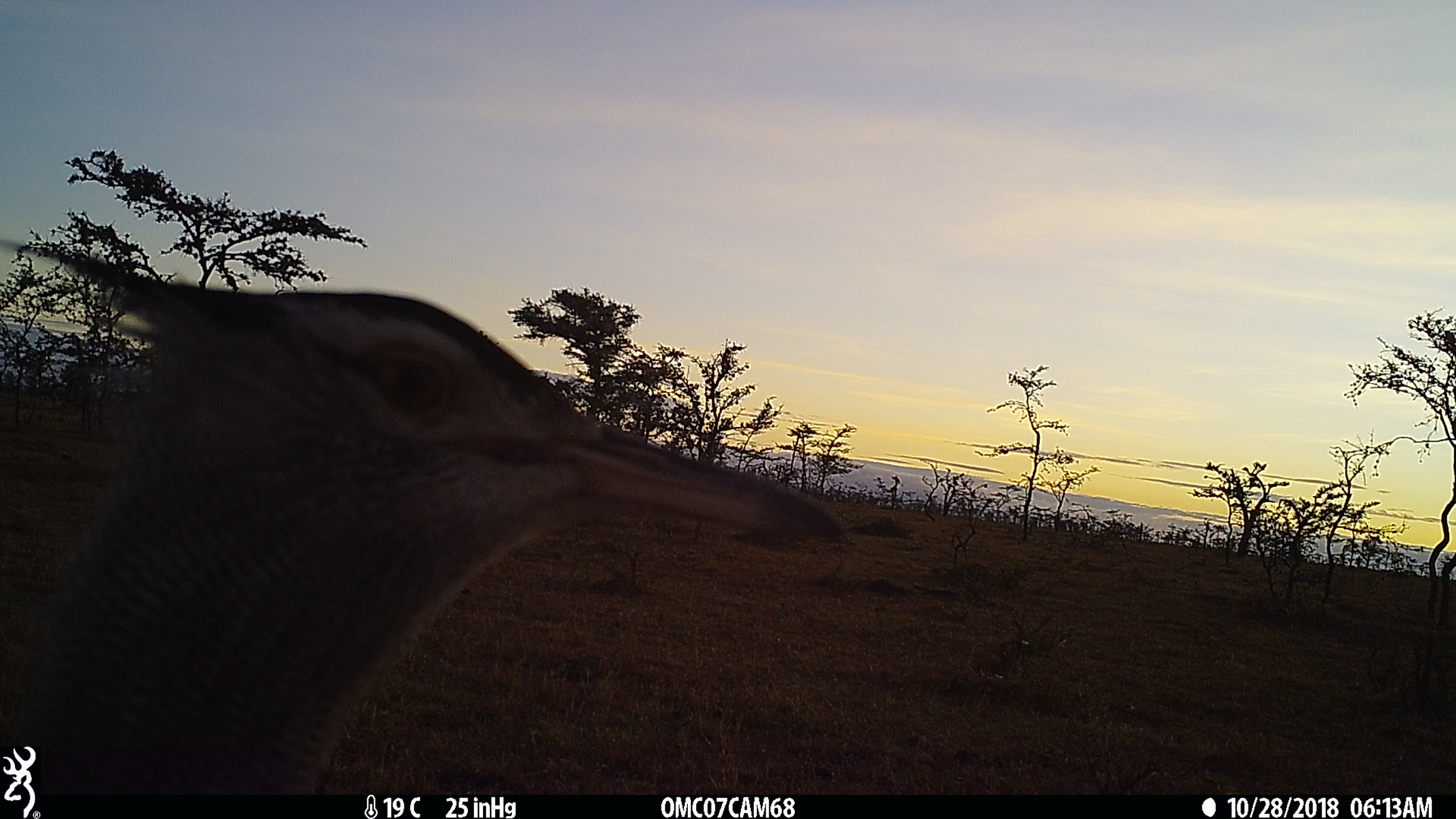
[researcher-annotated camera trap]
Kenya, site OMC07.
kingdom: Animalia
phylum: Chordata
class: Aves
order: Otidiformes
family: Otididae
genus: Ardeotis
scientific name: Ardeotis kori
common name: kori bustard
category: bustard kori